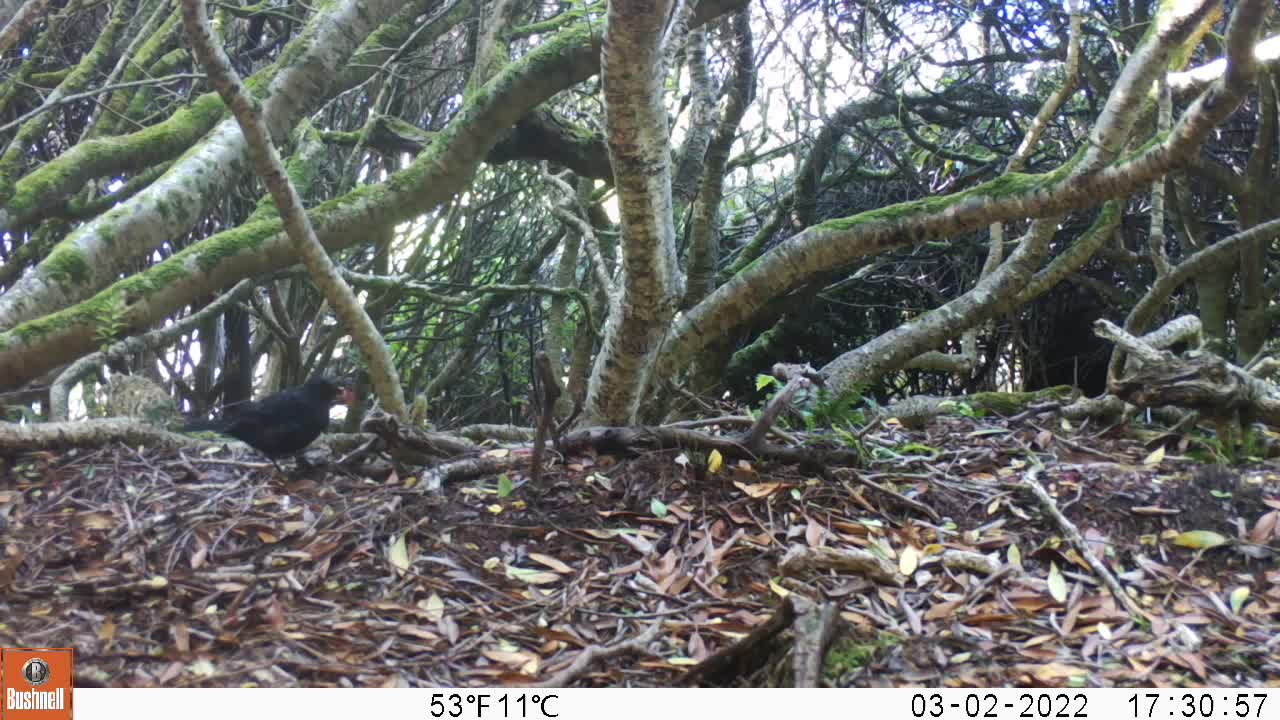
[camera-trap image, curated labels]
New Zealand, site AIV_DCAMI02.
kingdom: Animalia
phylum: Chordata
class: Aves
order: Passeriformes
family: Turdidae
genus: Turdus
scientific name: Turdus merula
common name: eurasian blackbird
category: blackbird